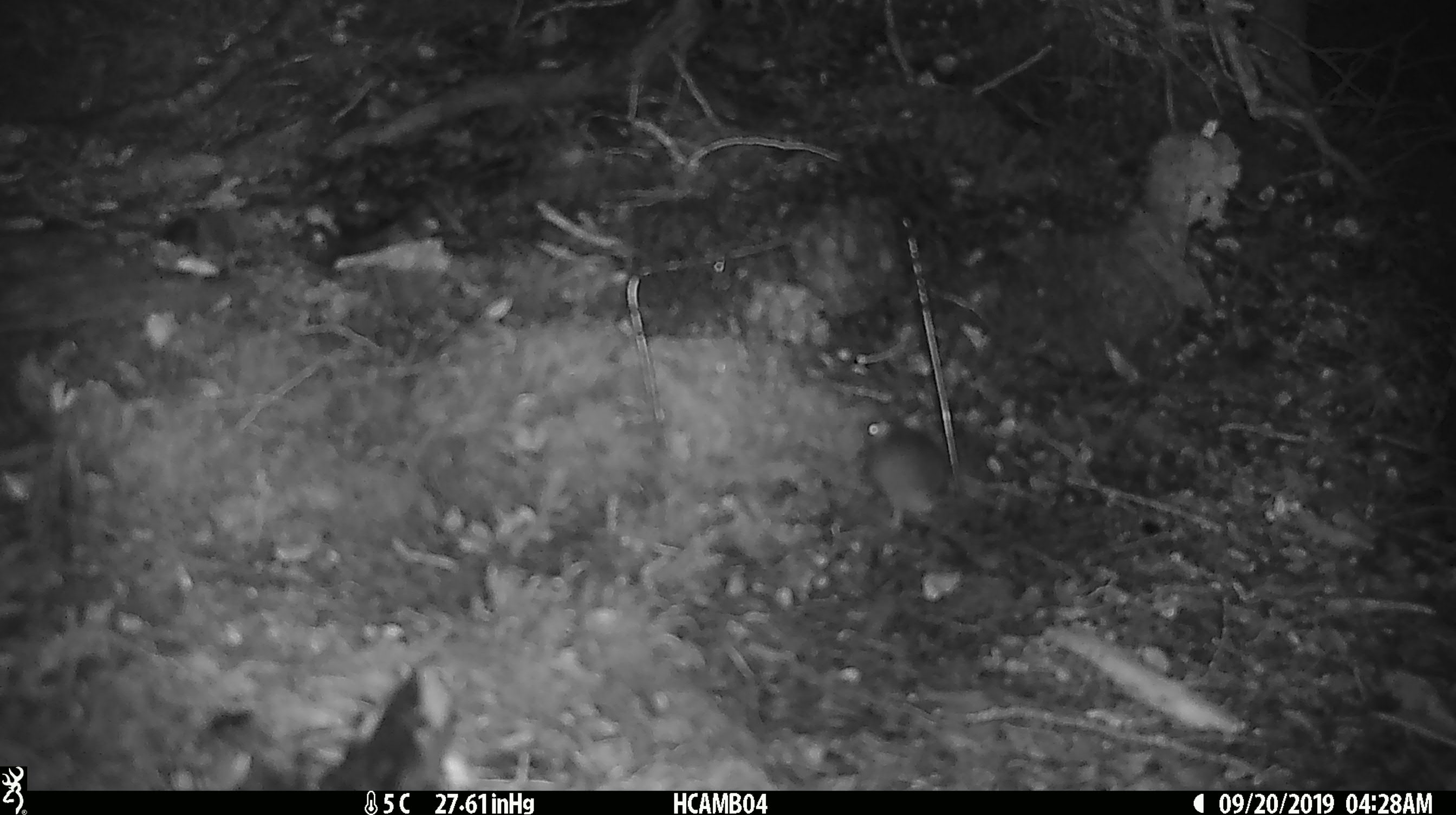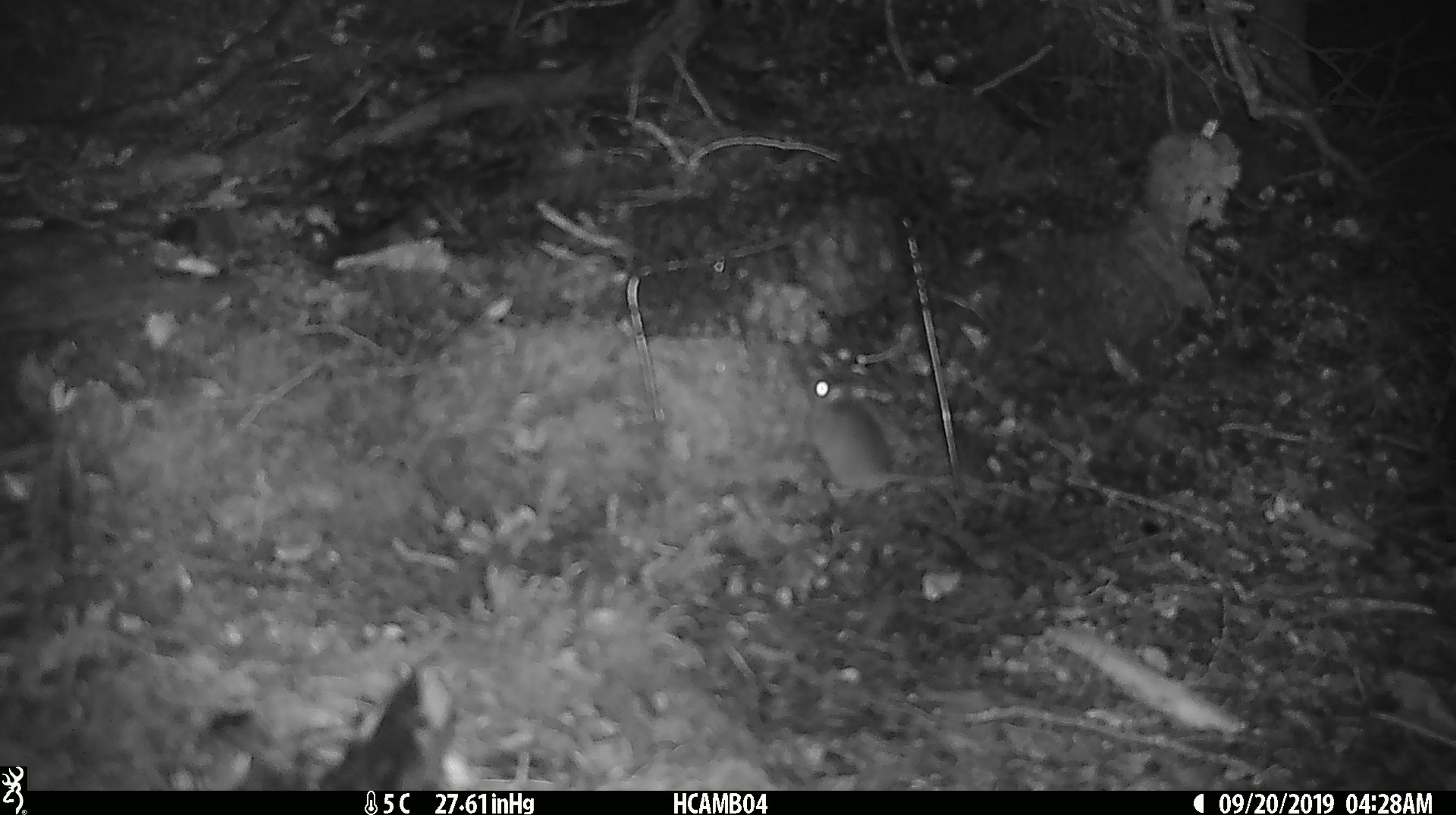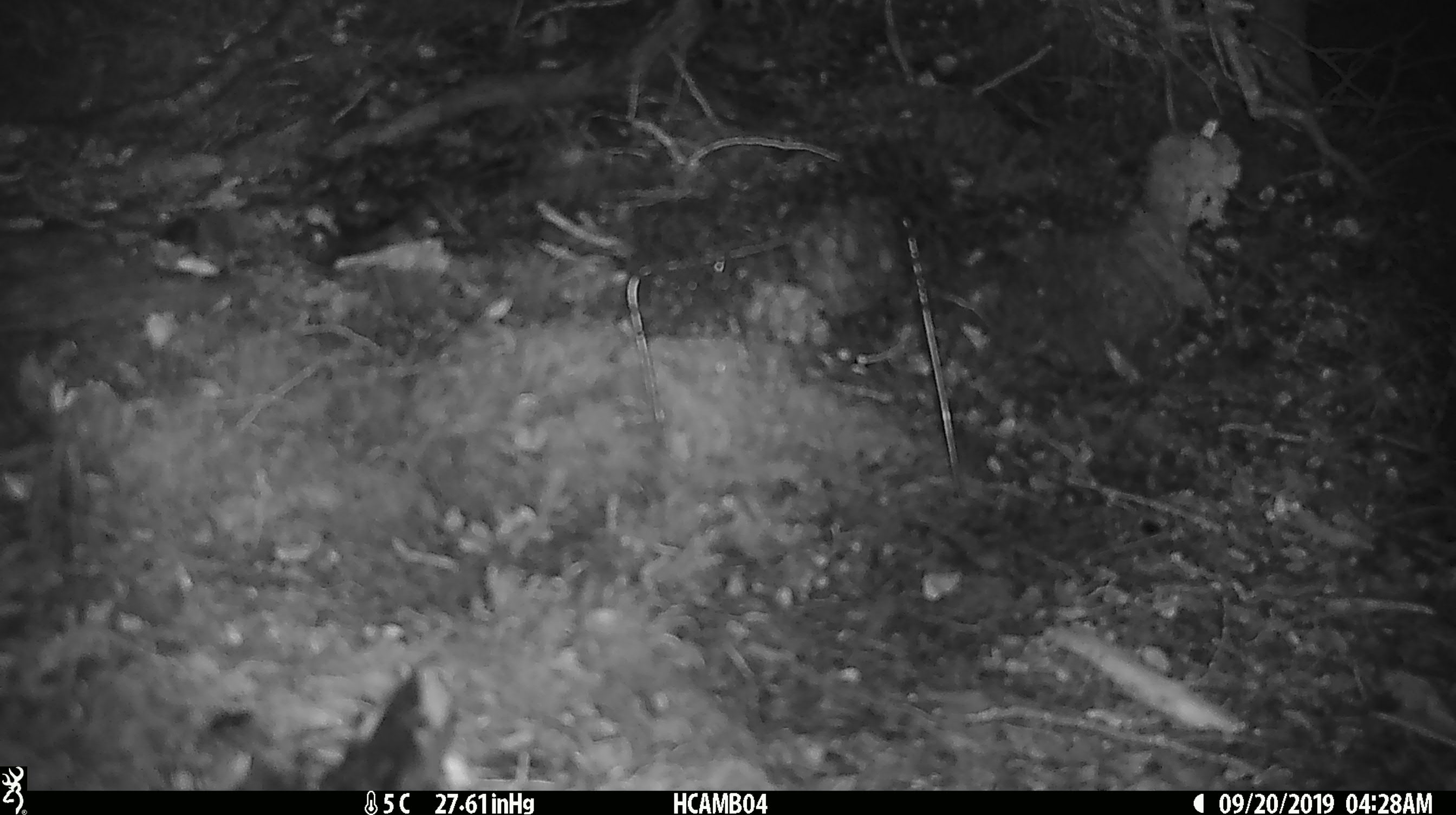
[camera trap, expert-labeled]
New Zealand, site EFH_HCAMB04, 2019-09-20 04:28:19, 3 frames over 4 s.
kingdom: Animalia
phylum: Chordata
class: Mammalia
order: Rodentia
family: Muridae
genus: Mus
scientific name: Mus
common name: mouse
Mouse (Mus).